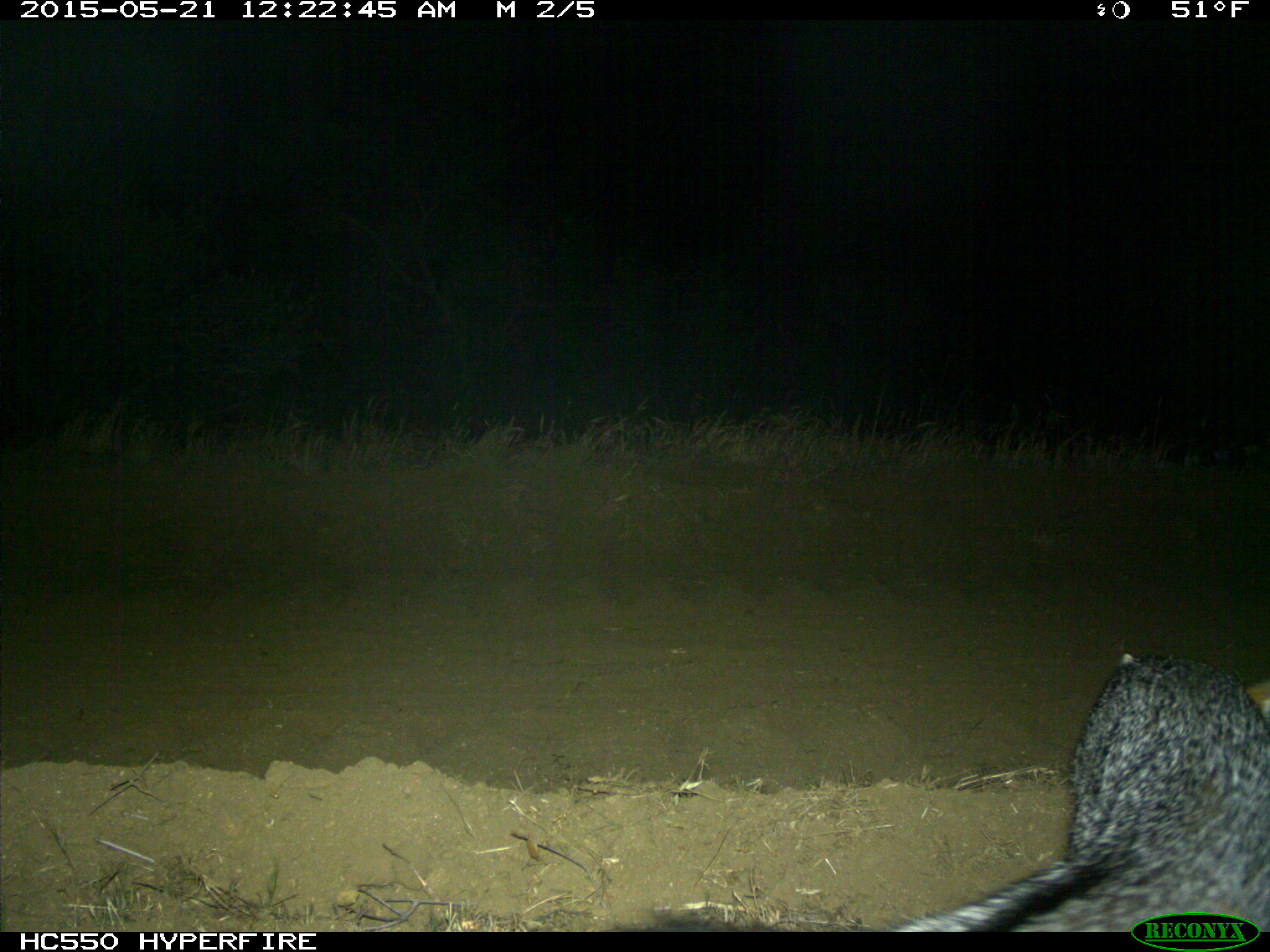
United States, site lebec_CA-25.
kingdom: Animalia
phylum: Chordata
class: Mammalia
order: Carnivora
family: Canidae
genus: Urocyon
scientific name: Urocyon cinereoargenteus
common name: gray fox